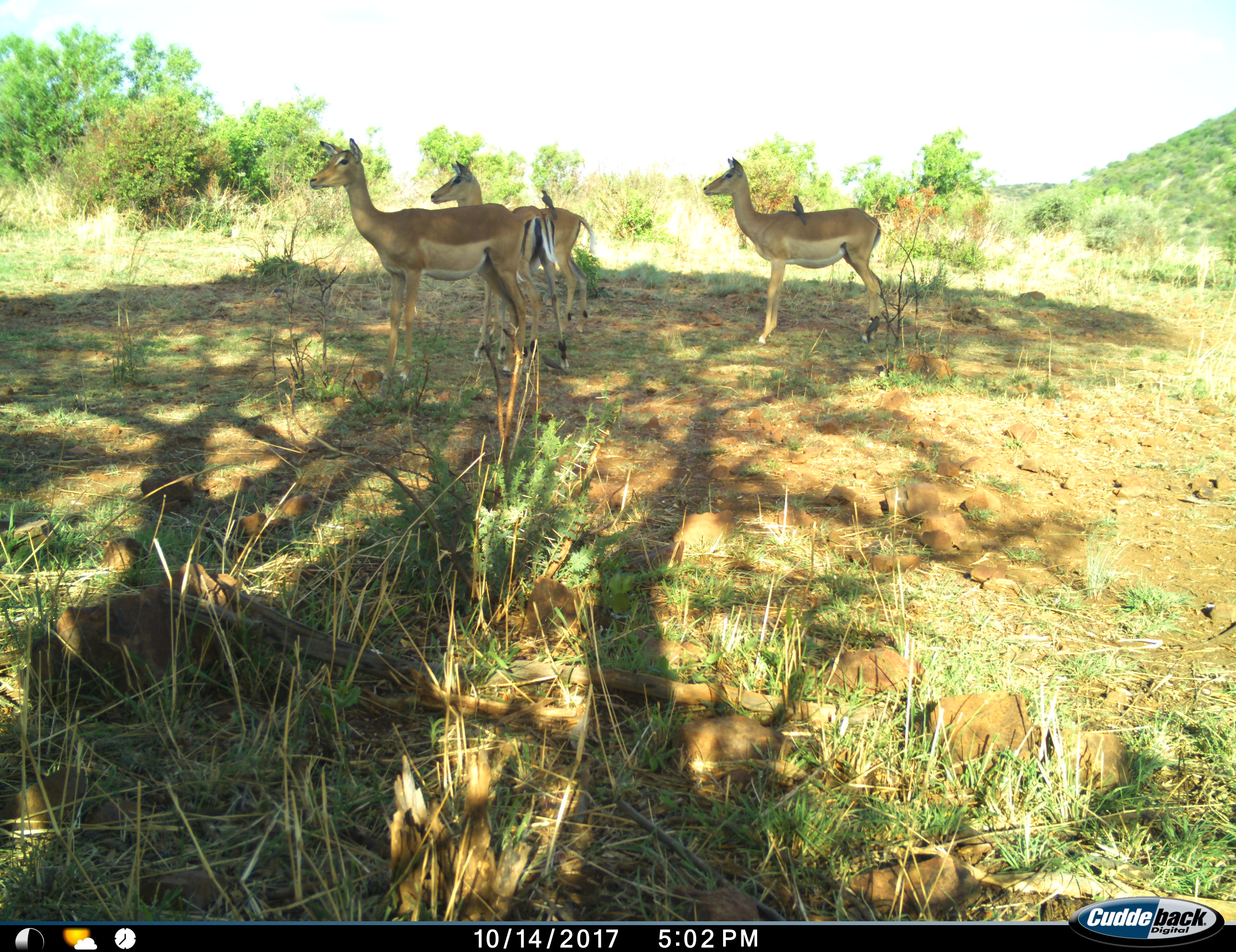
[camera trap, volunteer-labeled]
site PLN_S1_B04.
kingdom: Animalia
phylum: Chordata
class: Aves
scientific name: Aves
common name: bird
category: birdother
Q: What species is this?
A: Birdother (bird) (Aves).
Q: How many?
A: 2.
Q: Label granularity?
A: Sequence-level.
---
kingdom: Animalia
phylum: Chordata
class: Mammalia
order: Artiodactyla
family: Bovidae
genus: Aepyceros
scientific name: Aepyceros melampus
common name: impala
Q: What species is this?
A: Impala (Aepyceros melampus).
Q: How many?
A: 3.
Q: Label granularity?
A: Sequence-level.